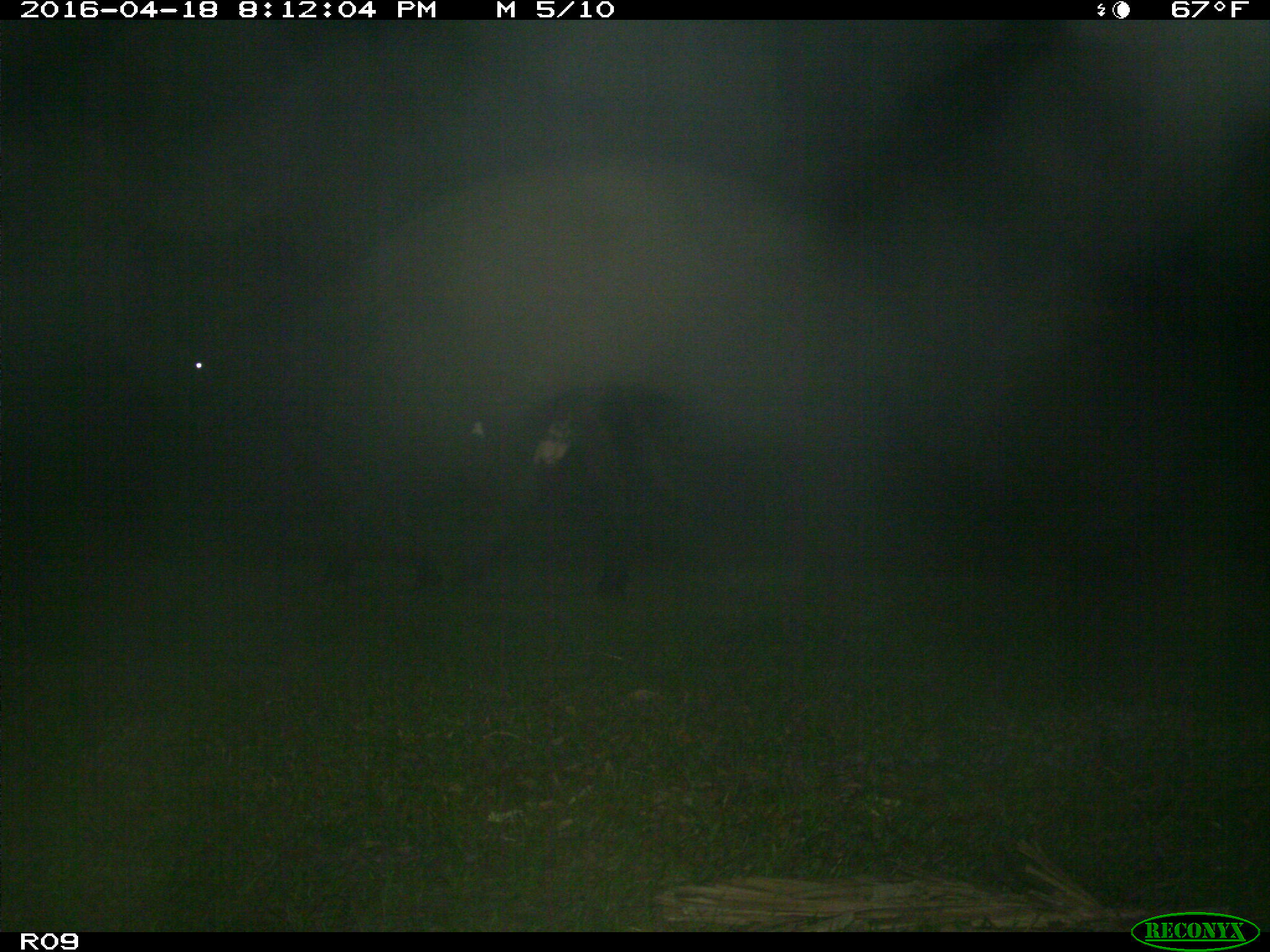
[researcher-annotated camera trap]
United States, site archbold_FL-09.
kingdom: Animalia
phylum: Chordata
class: Mammalia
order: Artiodactyla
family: Bovidae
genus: Bos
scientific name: Bos taurus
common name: domestic cow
Bos taurus (domestic cow).